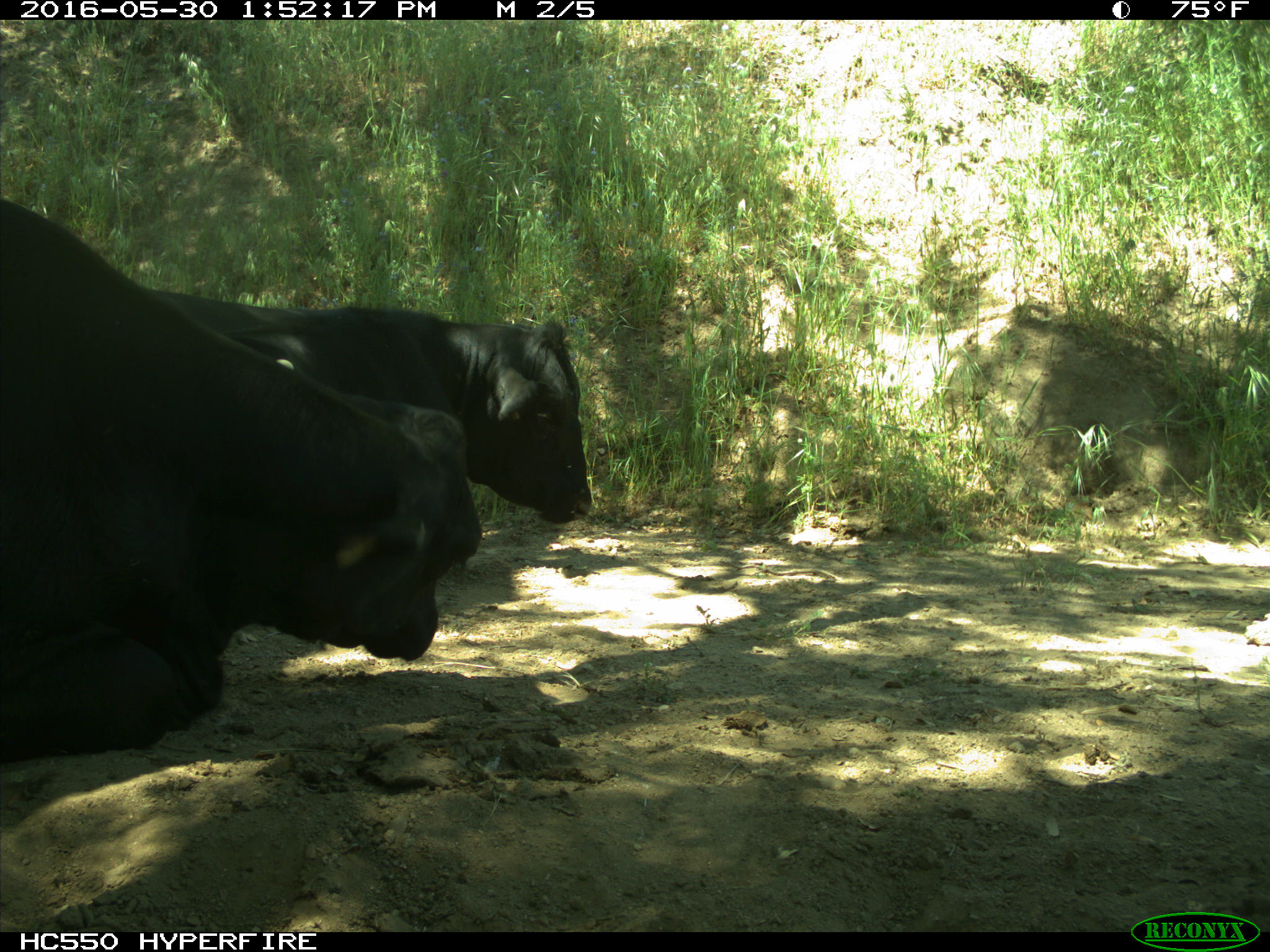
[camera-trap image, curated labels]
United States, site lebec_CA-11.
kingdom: Animalia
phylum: Chordata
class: Mammalia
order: Artiodactyla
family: Bovidae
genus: Bos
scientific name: Bos taurus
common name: domestic cow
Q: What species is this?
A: Bos taurus (domestic cow).